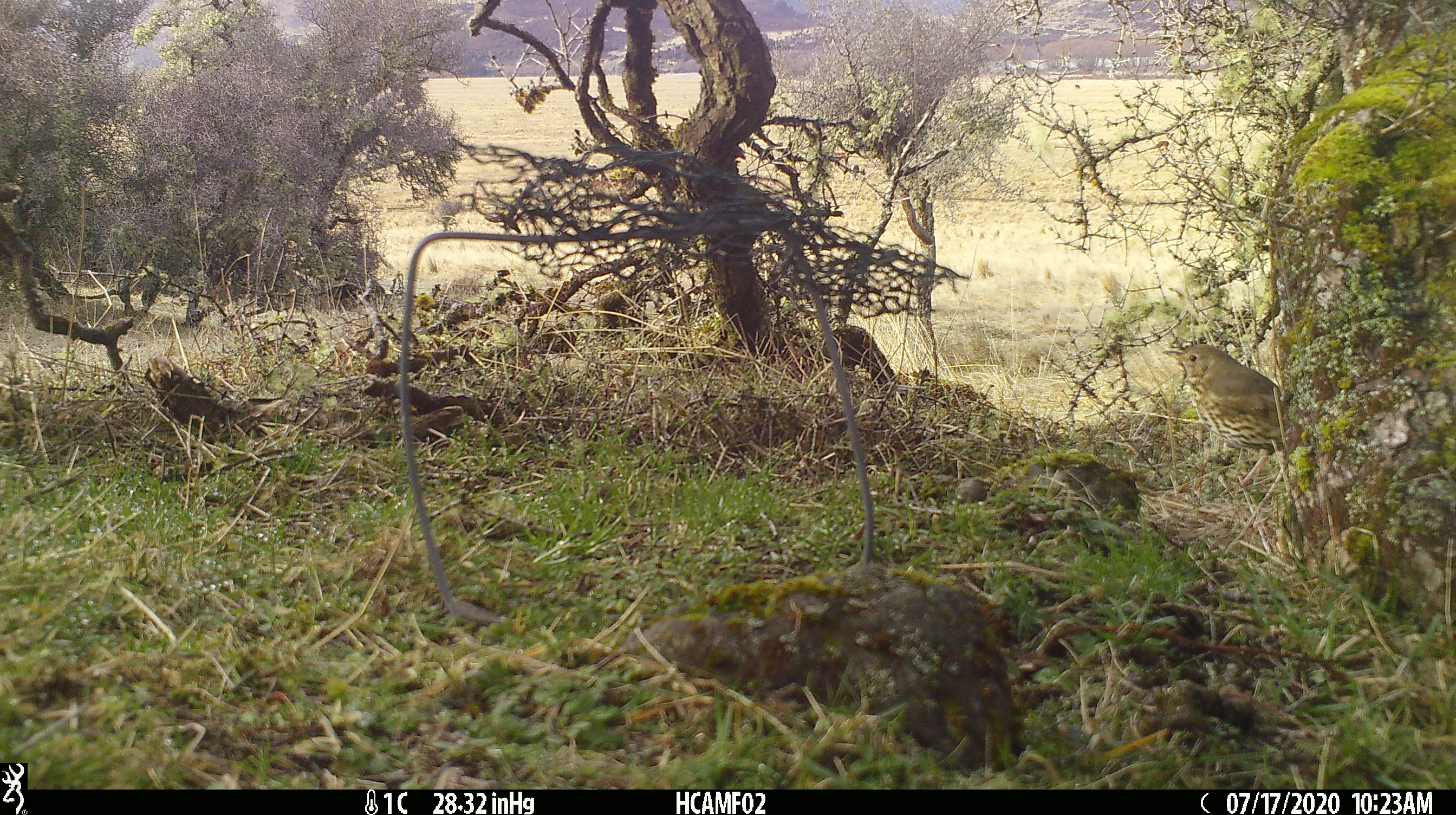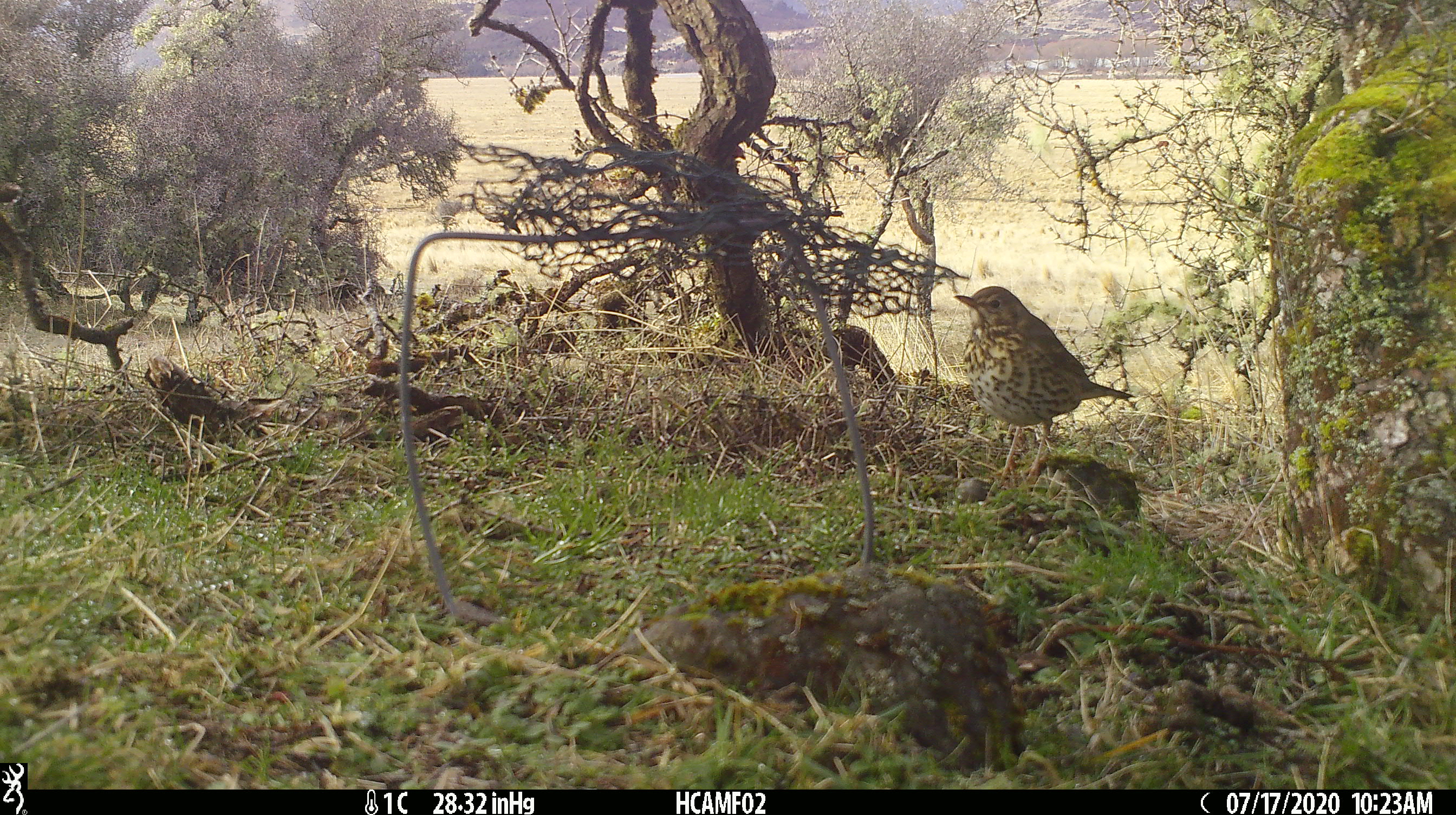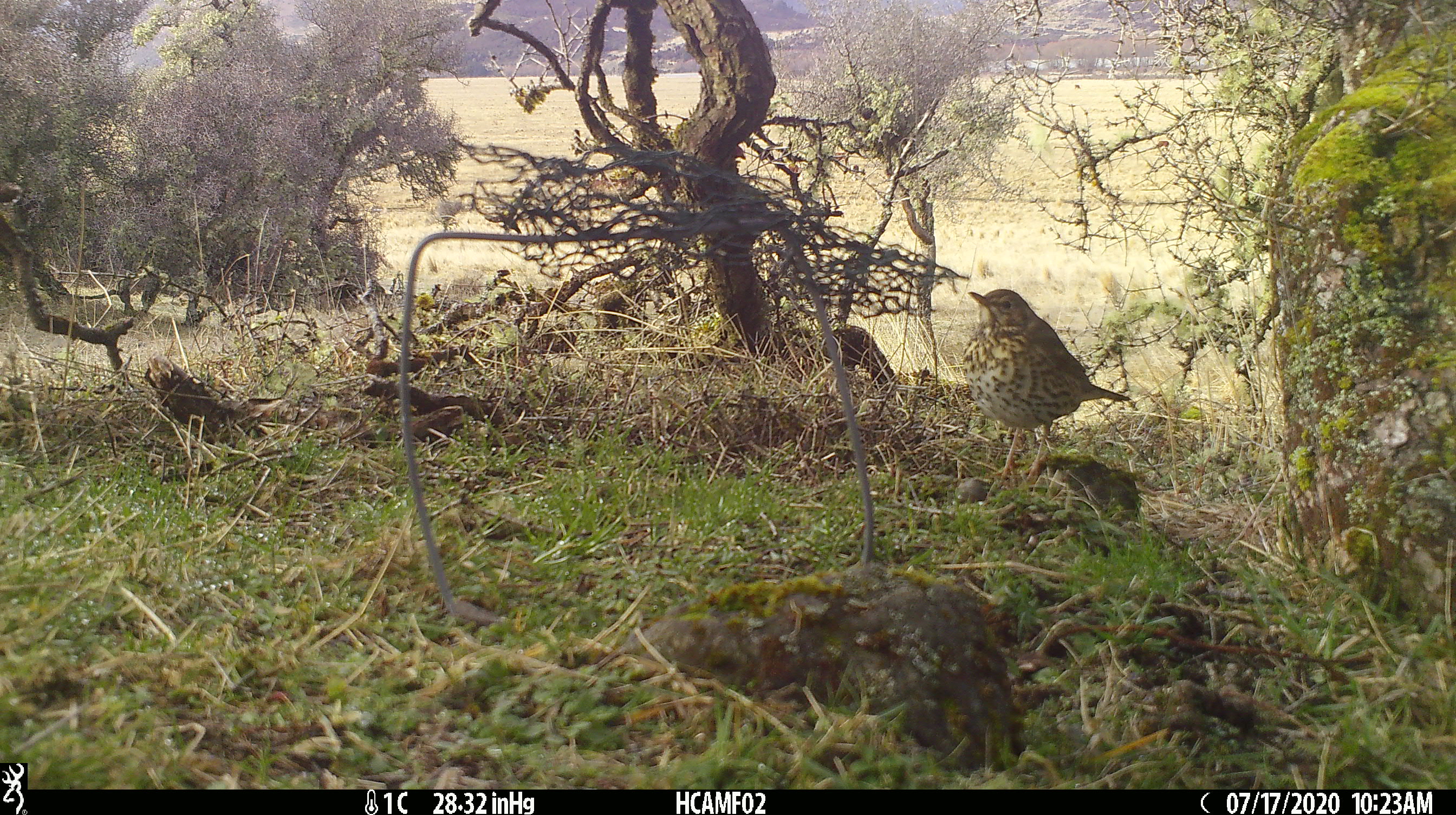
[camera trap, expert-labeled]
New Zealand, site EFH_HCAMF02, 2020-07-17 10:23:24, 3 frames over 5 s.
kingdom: Animalia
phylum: Chordata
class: Aves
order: Passeriformes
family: Turdidae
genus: Turdus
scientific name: Turdus philomelos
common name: song thrush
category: thrush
Thrush (song thrush) (Turdus philomelos).